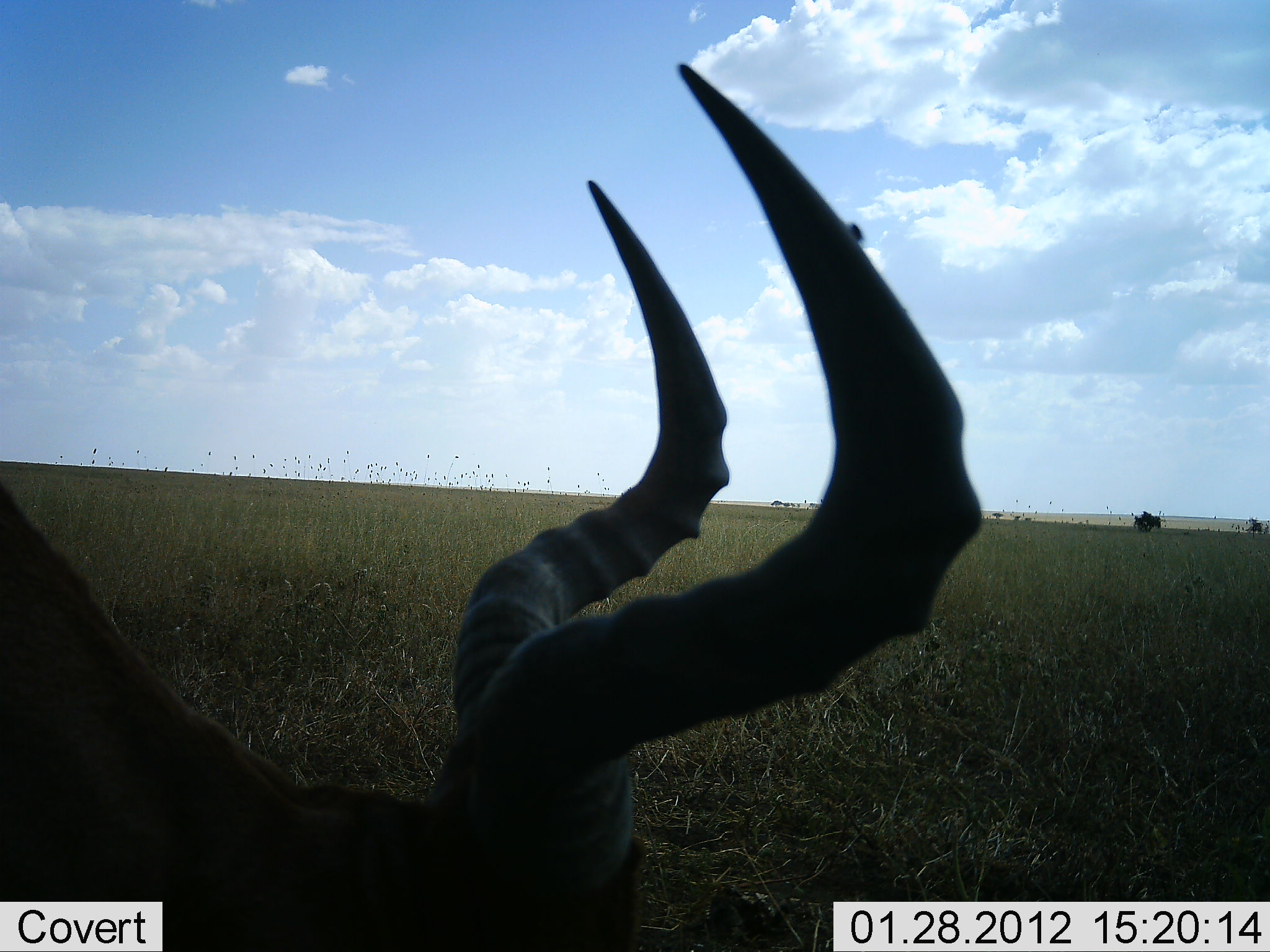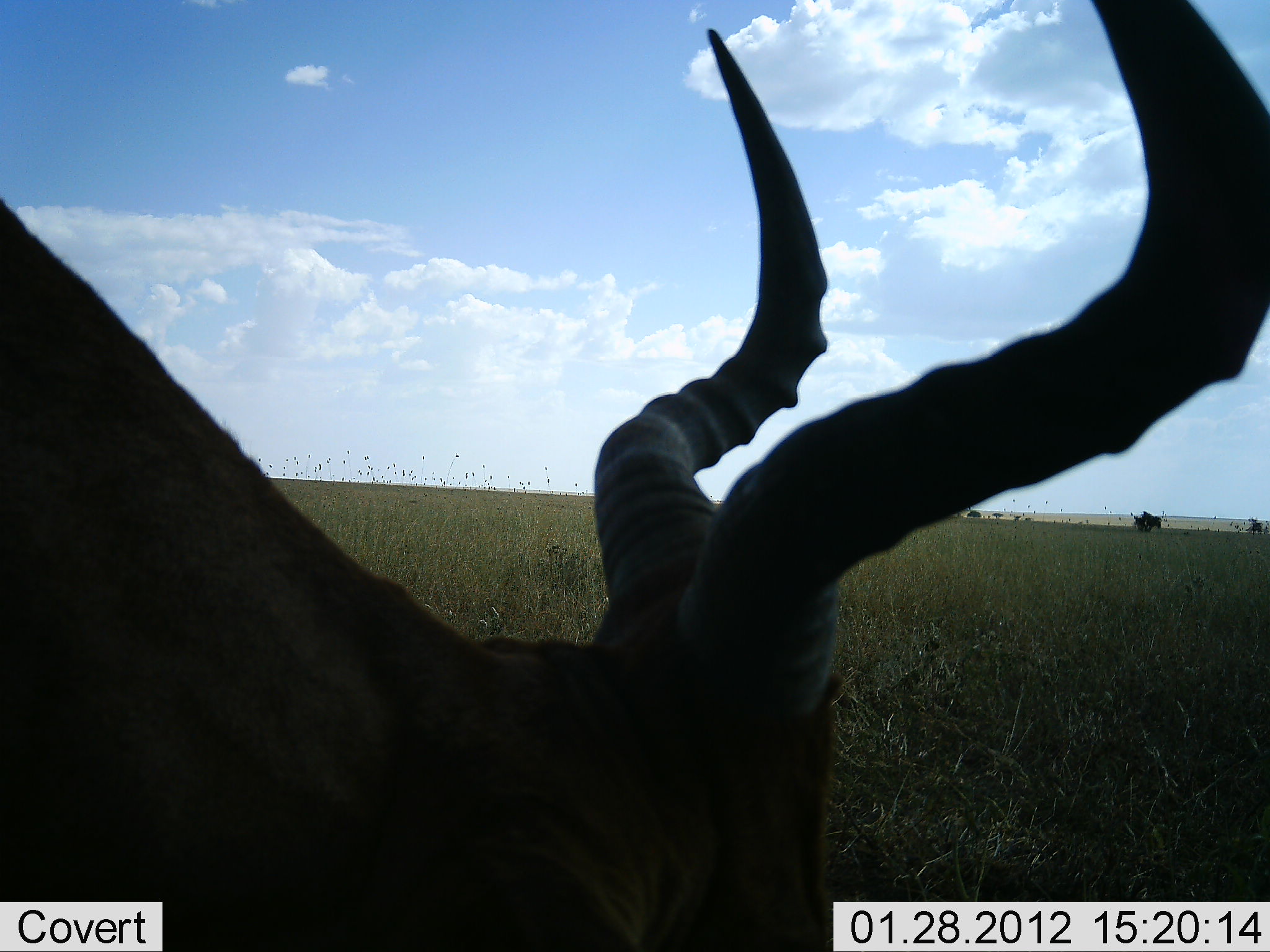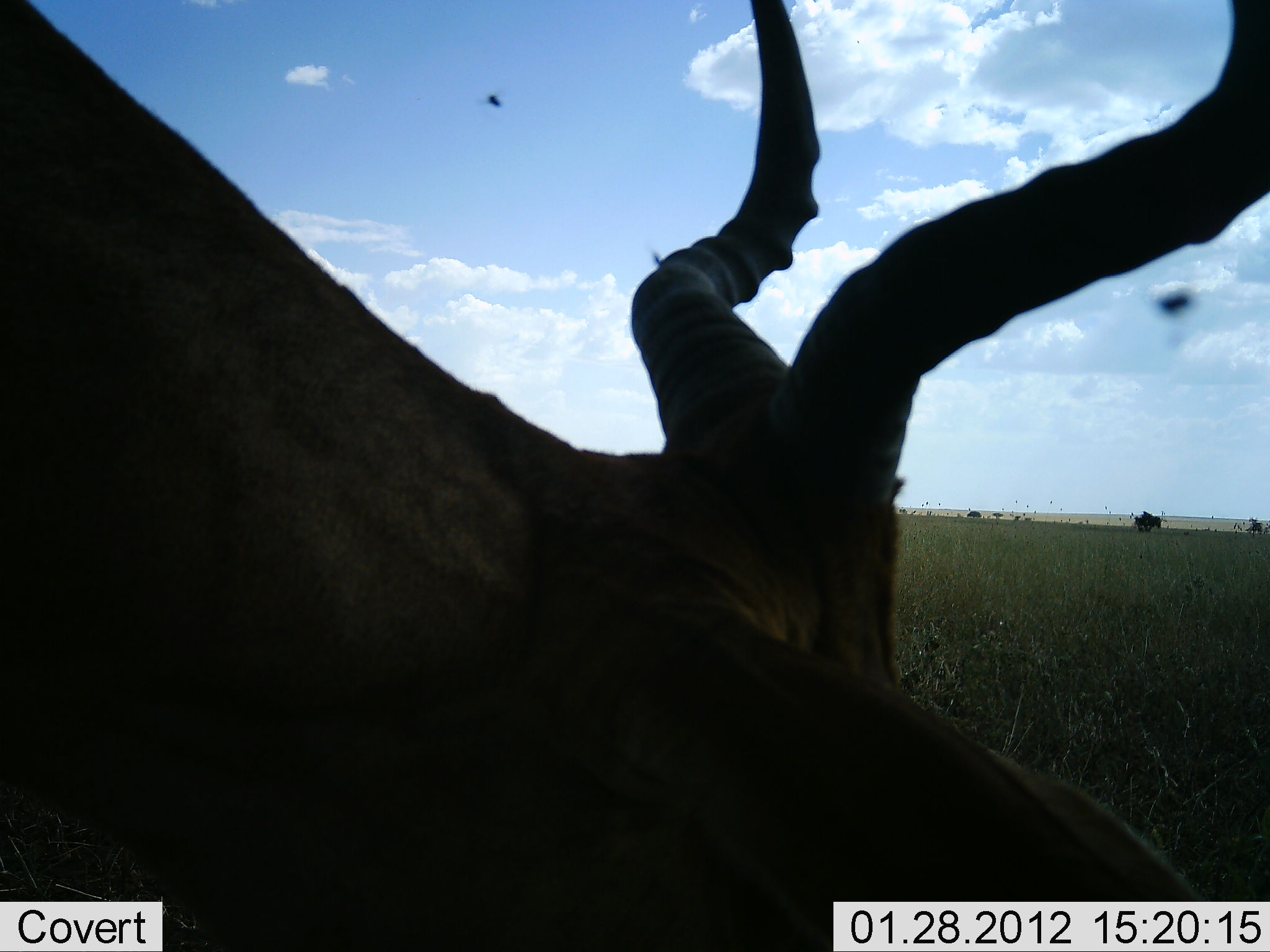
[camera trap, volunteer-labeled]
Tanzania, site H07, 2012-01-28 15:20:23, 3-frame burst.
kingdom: Animalia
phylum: Chordata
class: Mammalia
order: Artiodactyla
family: Bovidae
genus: Alcelaphus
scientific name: Alcelaphus buselaphus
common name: hartebeest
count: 1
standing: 50%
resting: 9%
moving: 14%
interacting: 0%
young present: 0%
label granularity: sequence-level